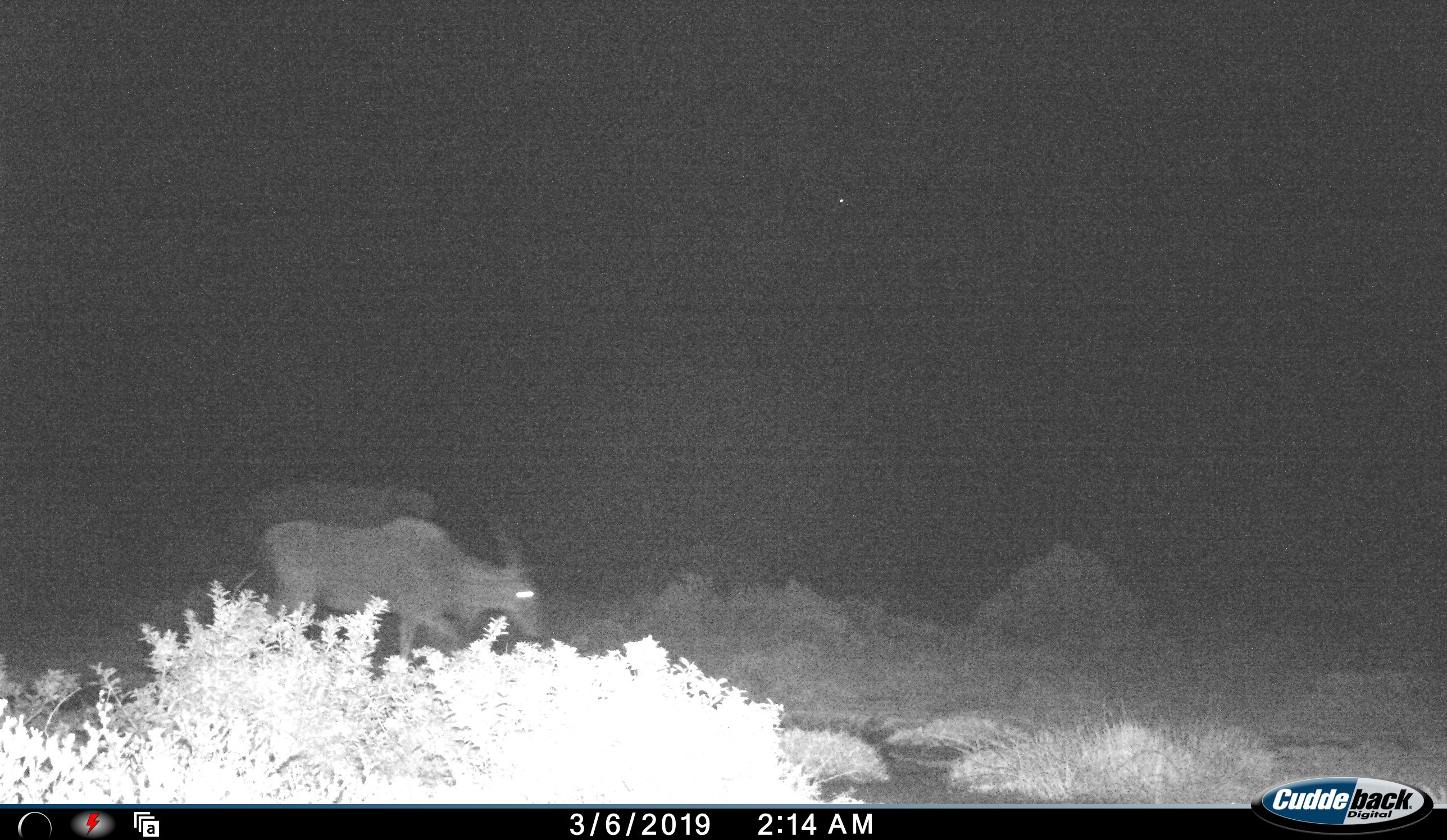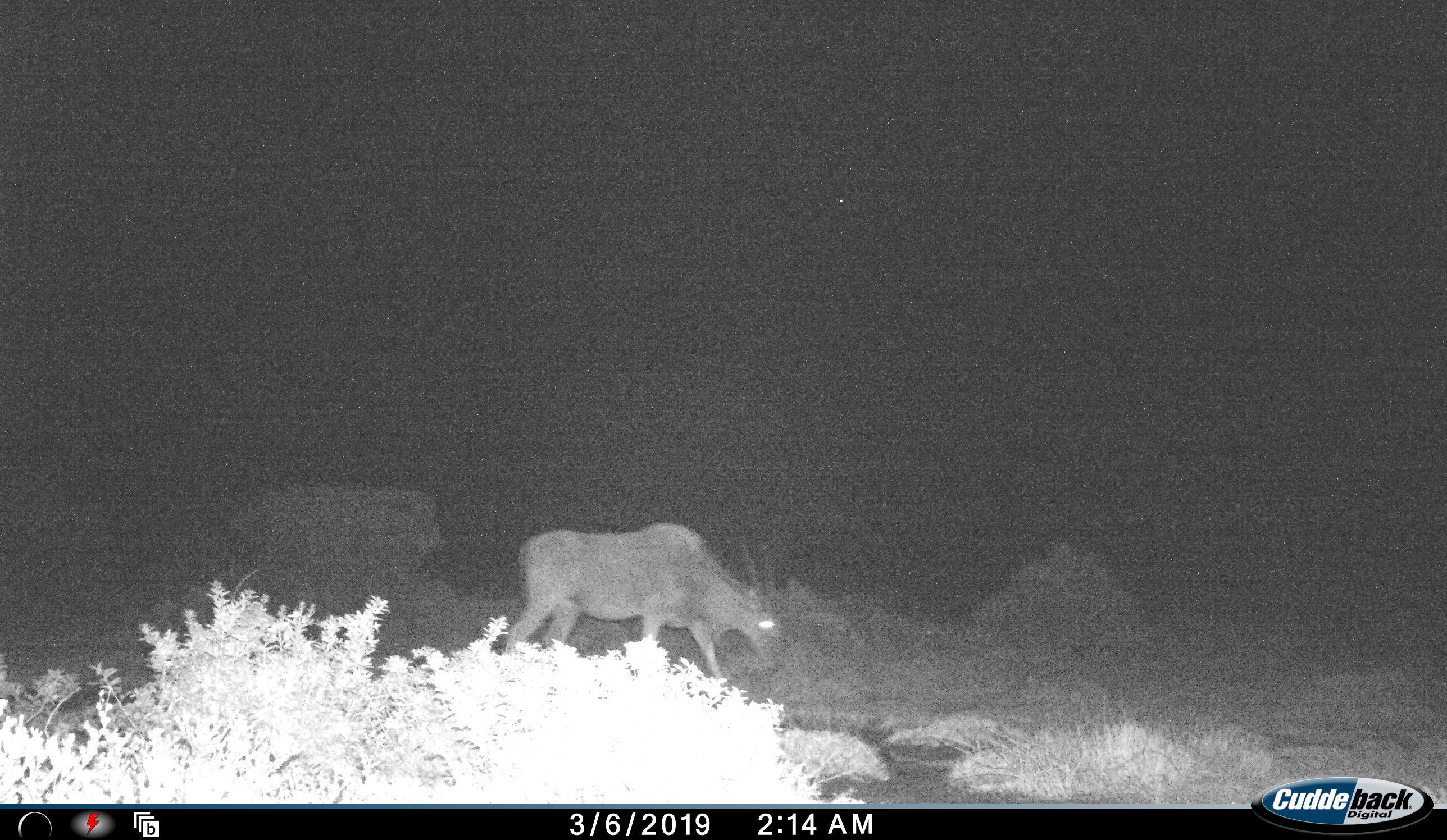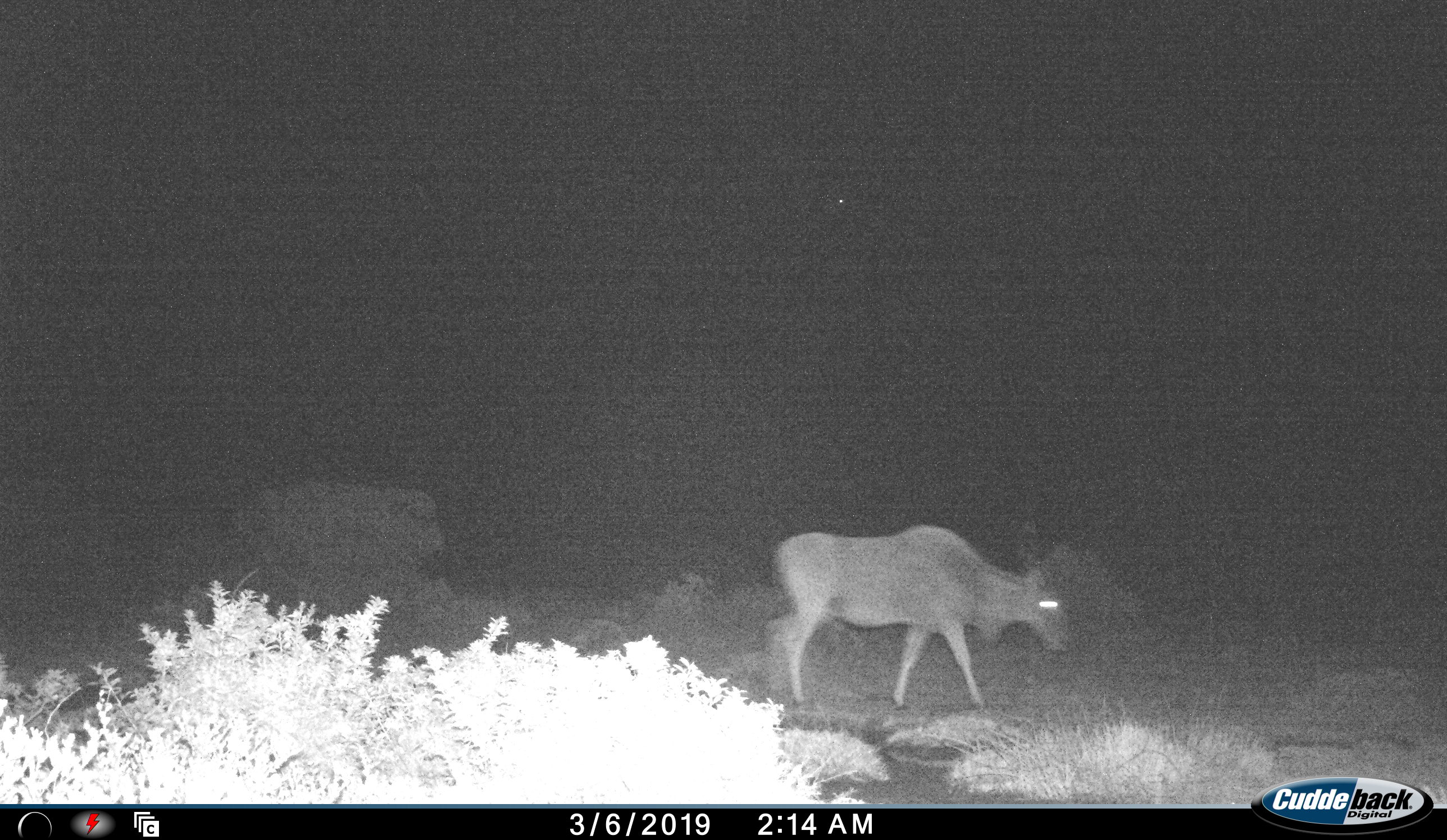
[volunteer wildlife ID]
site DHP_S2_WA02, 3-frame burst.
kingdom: Animalia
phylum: Chordata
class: Mammalia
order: Artiodactyla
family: Bovidae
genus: Tragelaphus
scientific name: Tragelaphus oryx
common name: eland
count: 1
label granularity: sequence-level